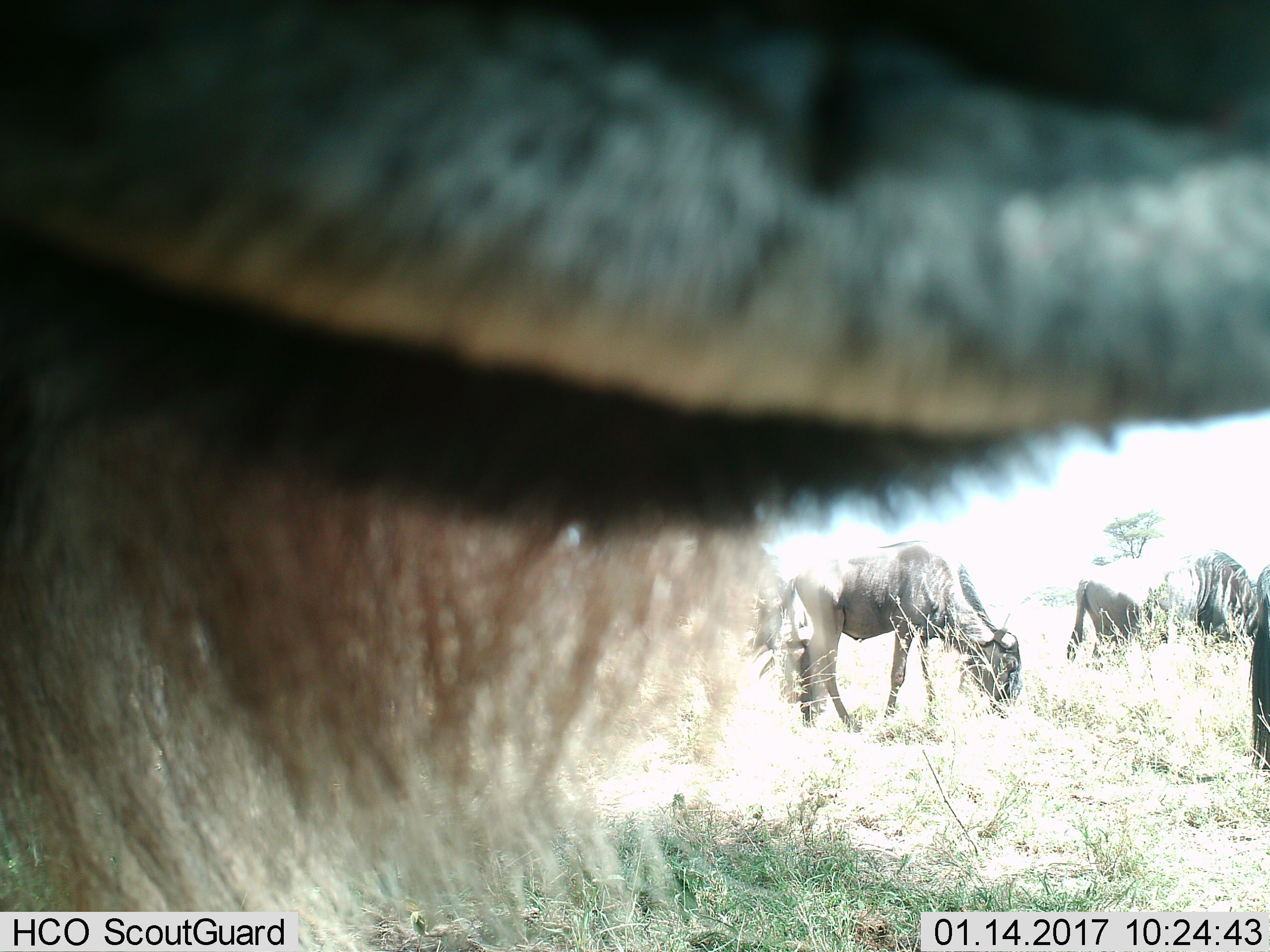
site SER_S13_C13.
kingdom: Animalia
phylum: Chordata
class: Mammalia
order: Artiodactyla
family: Bovidae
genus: Connochaetes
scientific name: Connochaetes taurinus taurinus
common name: blue wildebeest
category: wildebeestblue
Wildebeestblue (blue wildebeest) (Connochaetes taurinus taurinus), count 4. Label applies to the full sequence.